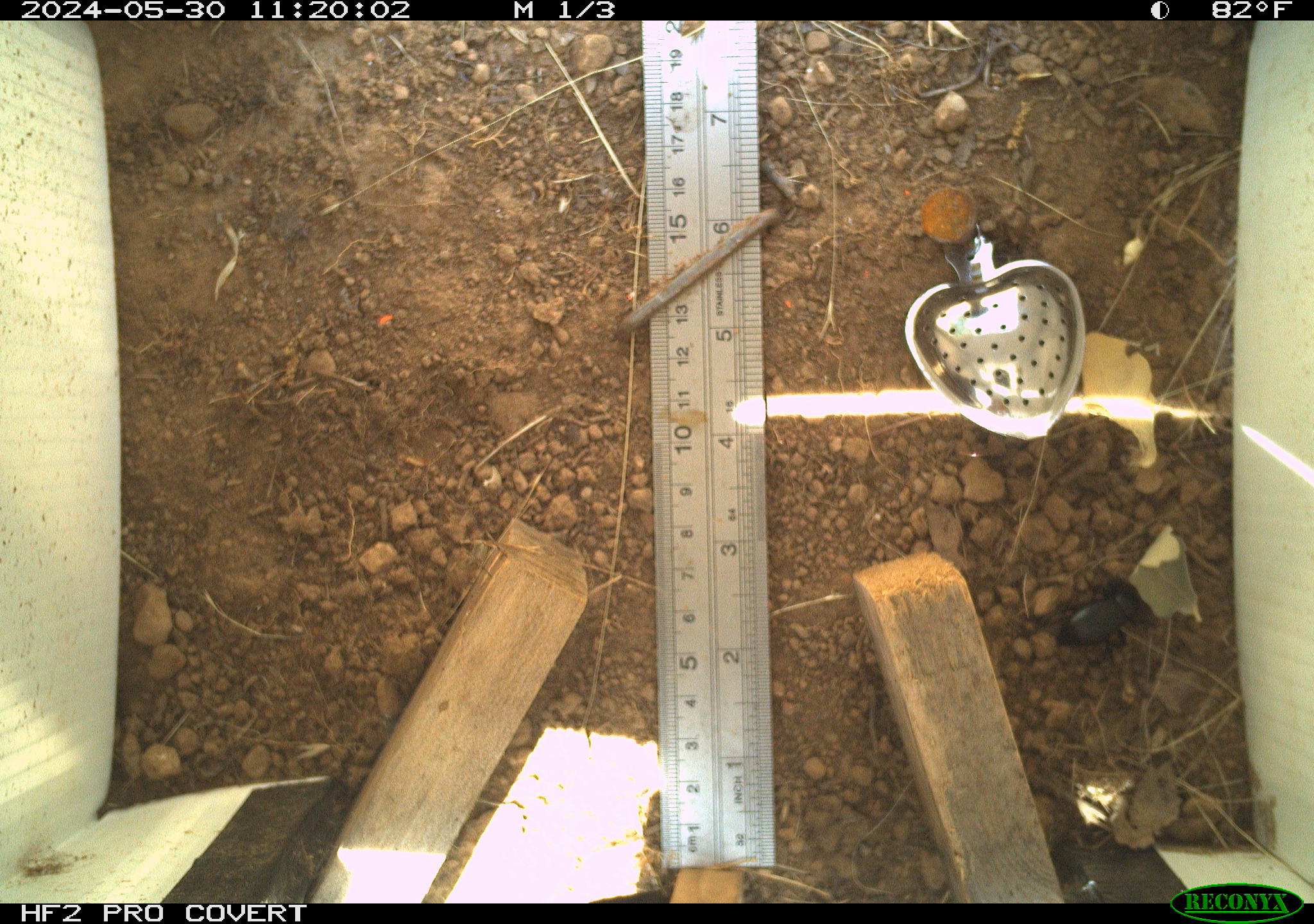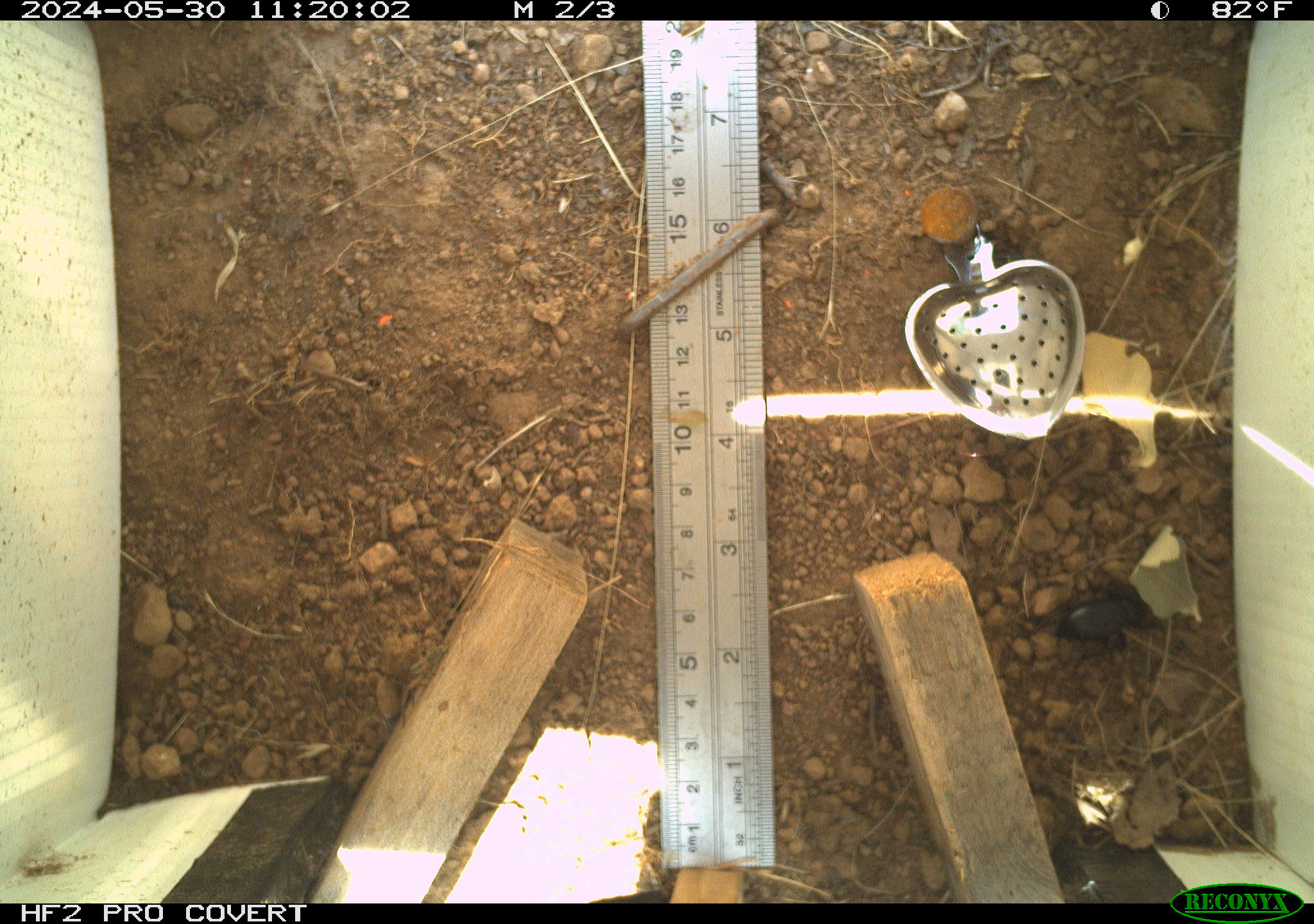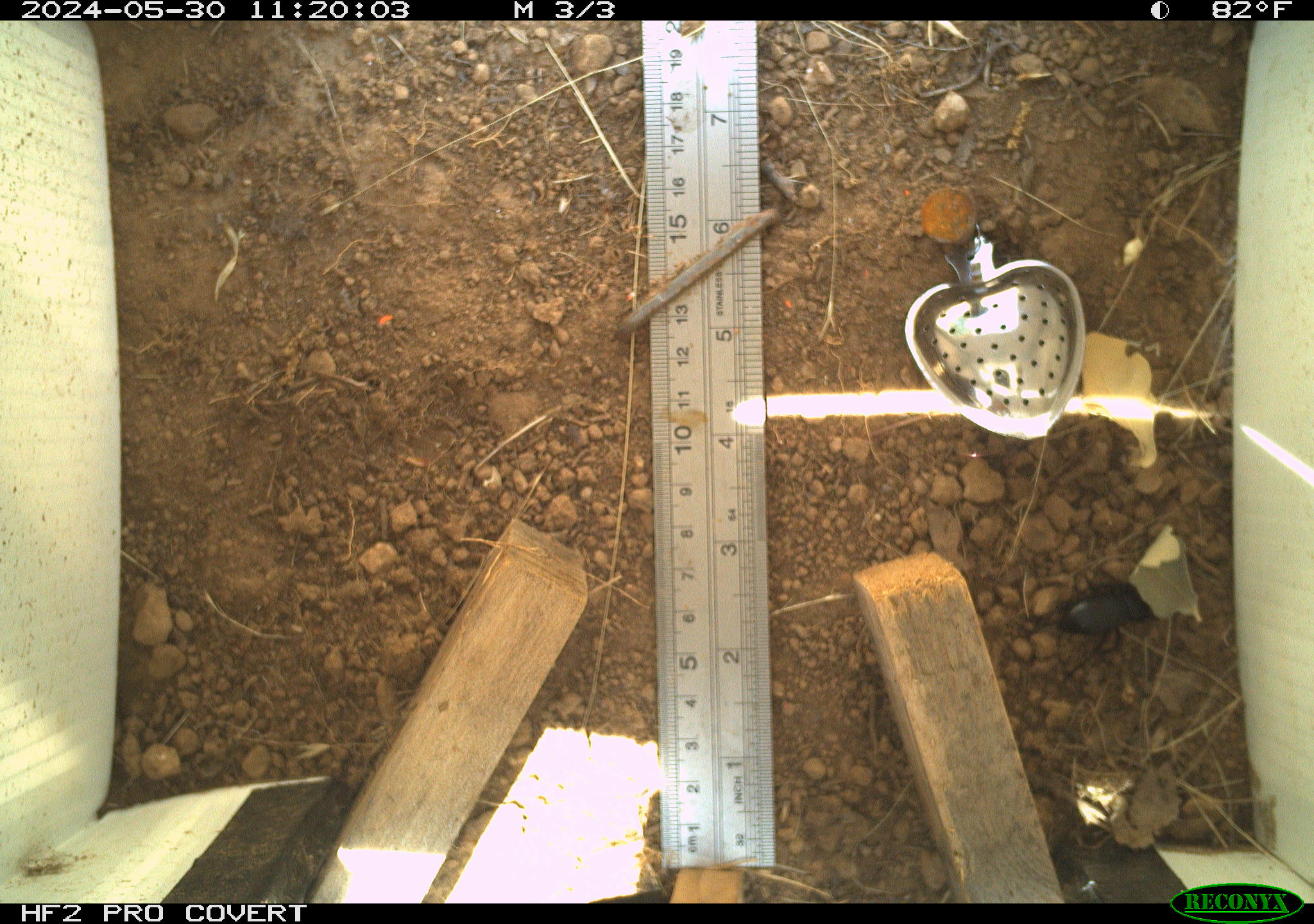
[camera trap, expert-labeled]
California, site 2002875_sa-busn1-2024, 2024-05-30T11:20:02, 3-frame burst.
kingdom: Animalia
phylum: Arthropoda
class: Insecta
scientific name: Insecta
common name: insect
Insect (Insecta).